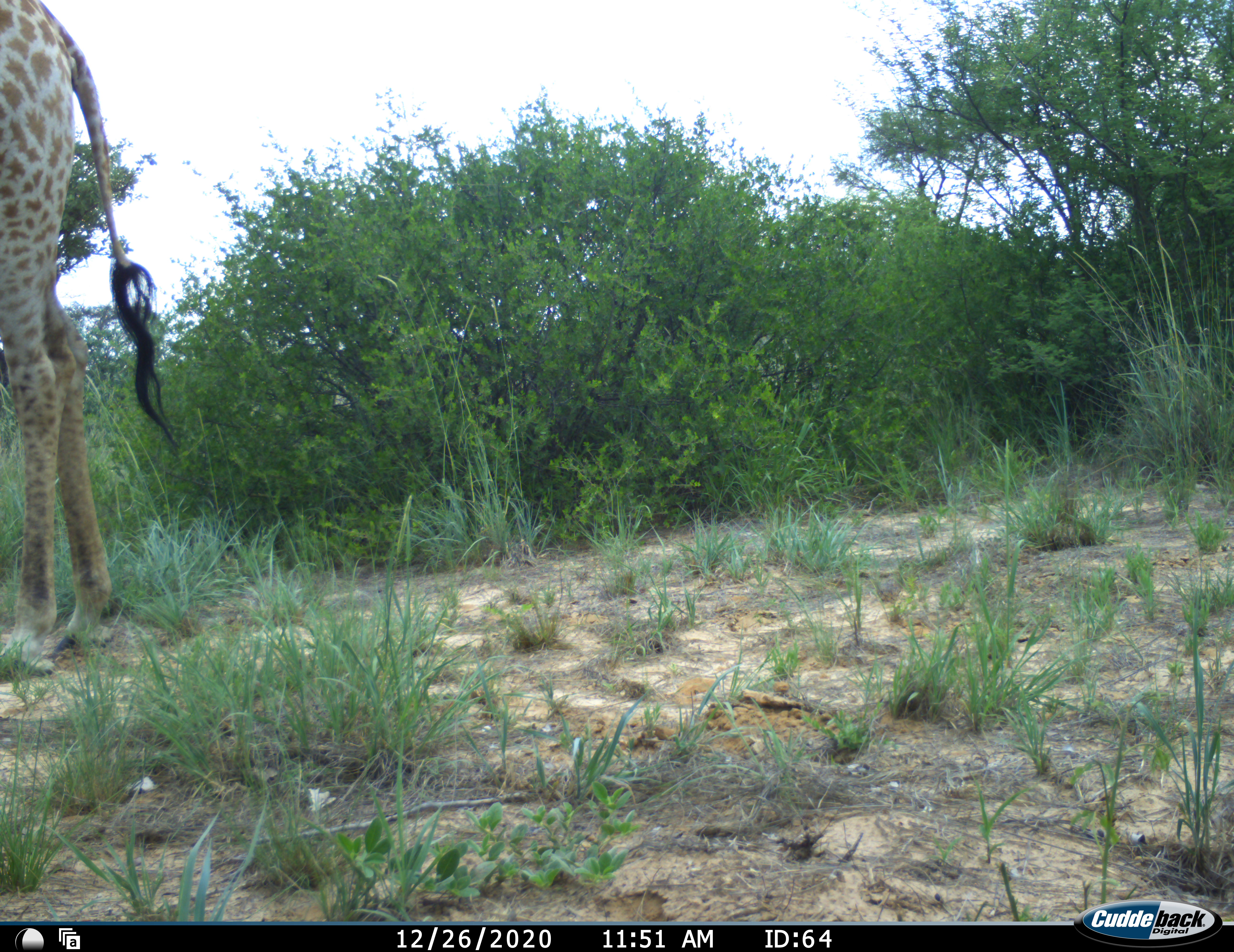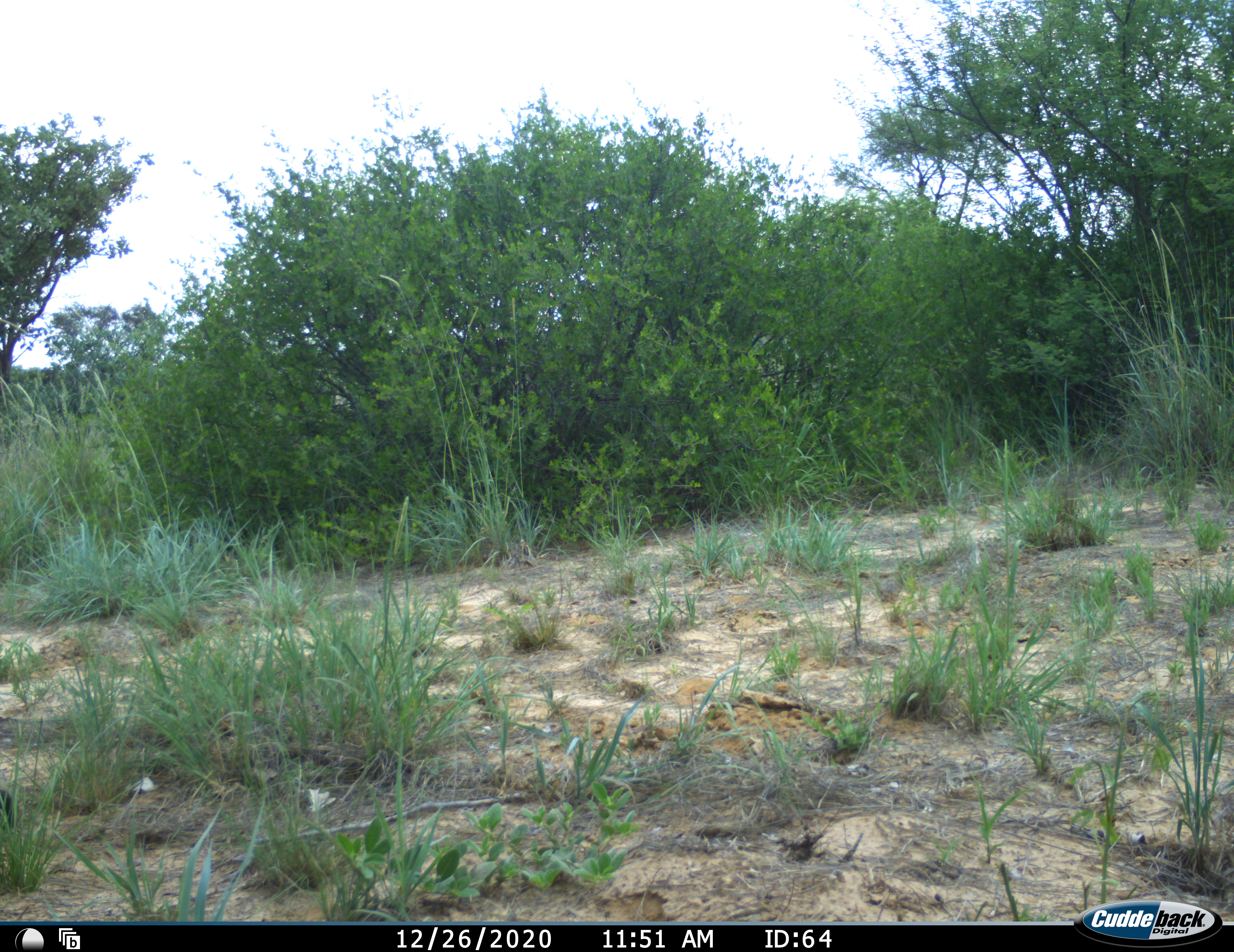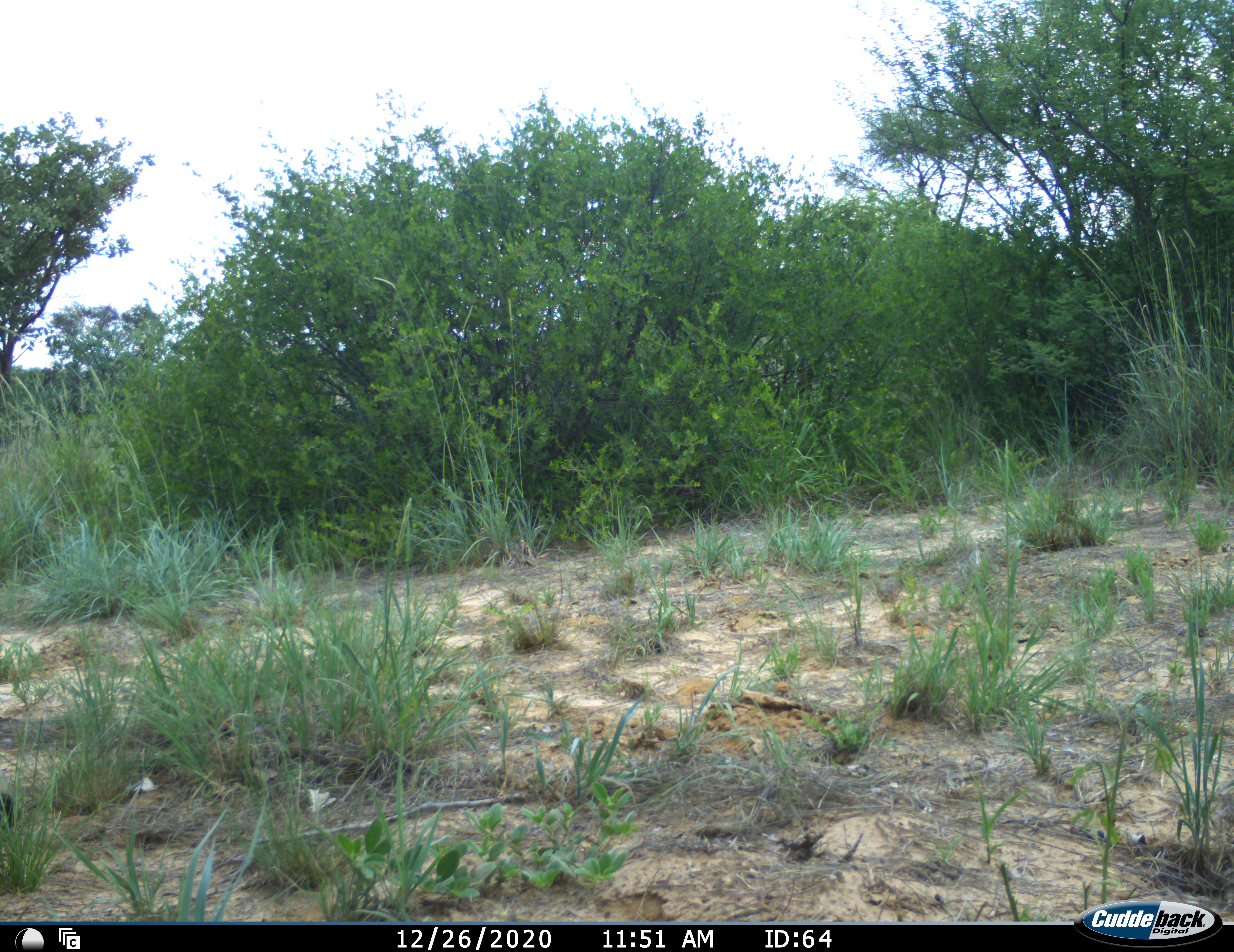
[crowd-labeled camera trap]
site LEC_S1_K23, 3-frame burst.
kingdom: Animalia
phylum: Chordata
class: Mammalia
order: Artiodactyla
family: Giraffidae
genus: Giraffa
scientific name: Giraffa camelopardalis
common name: giraffe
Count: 1.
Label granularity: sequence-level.